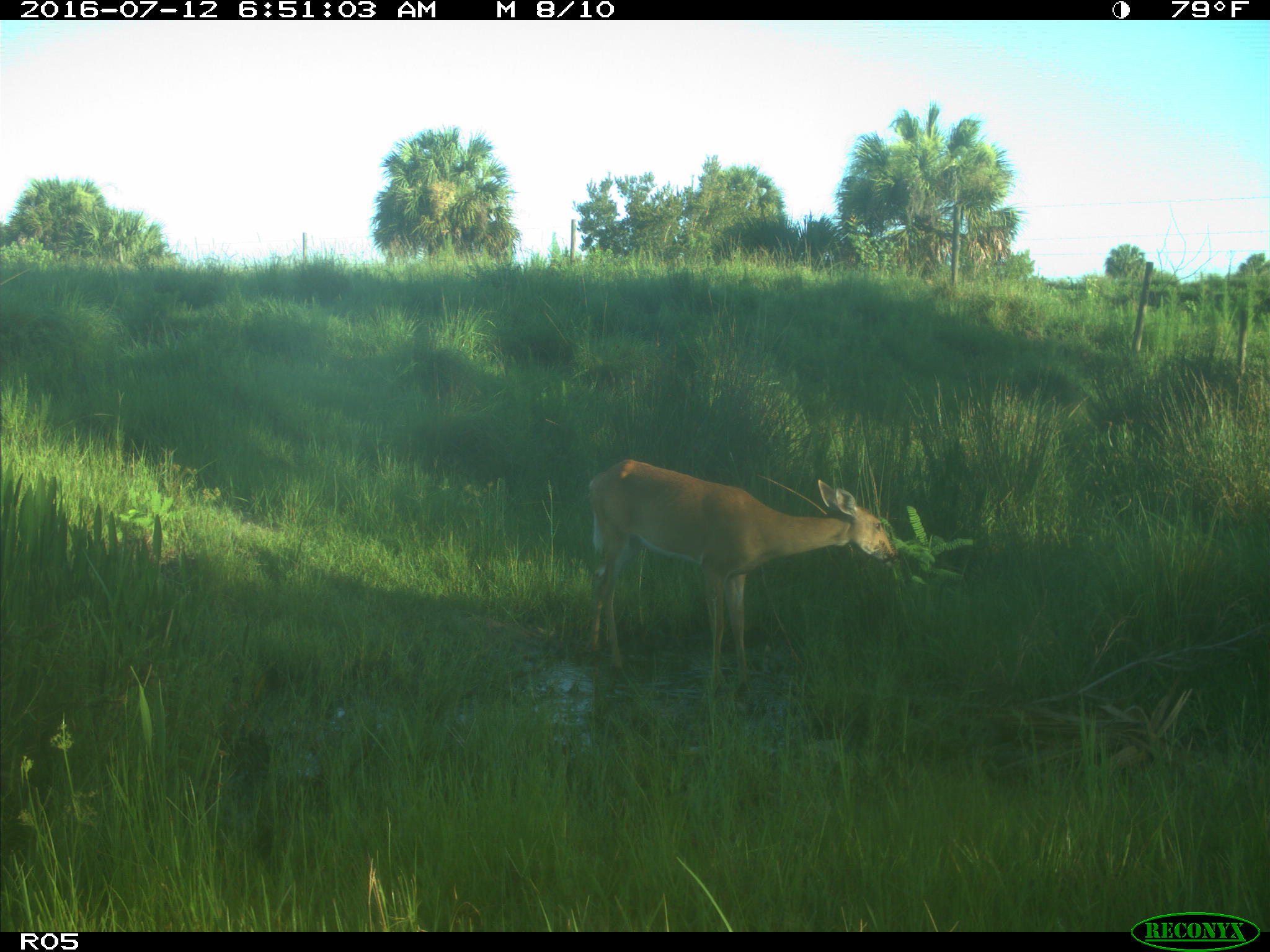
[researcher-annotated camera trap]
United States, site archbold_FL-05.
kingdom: Animalia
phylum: Chordata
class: Mammalia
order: Artiodactyla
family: Cervidae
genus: Odocoileus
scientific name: Odocoileus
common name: deer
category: unidentified deer